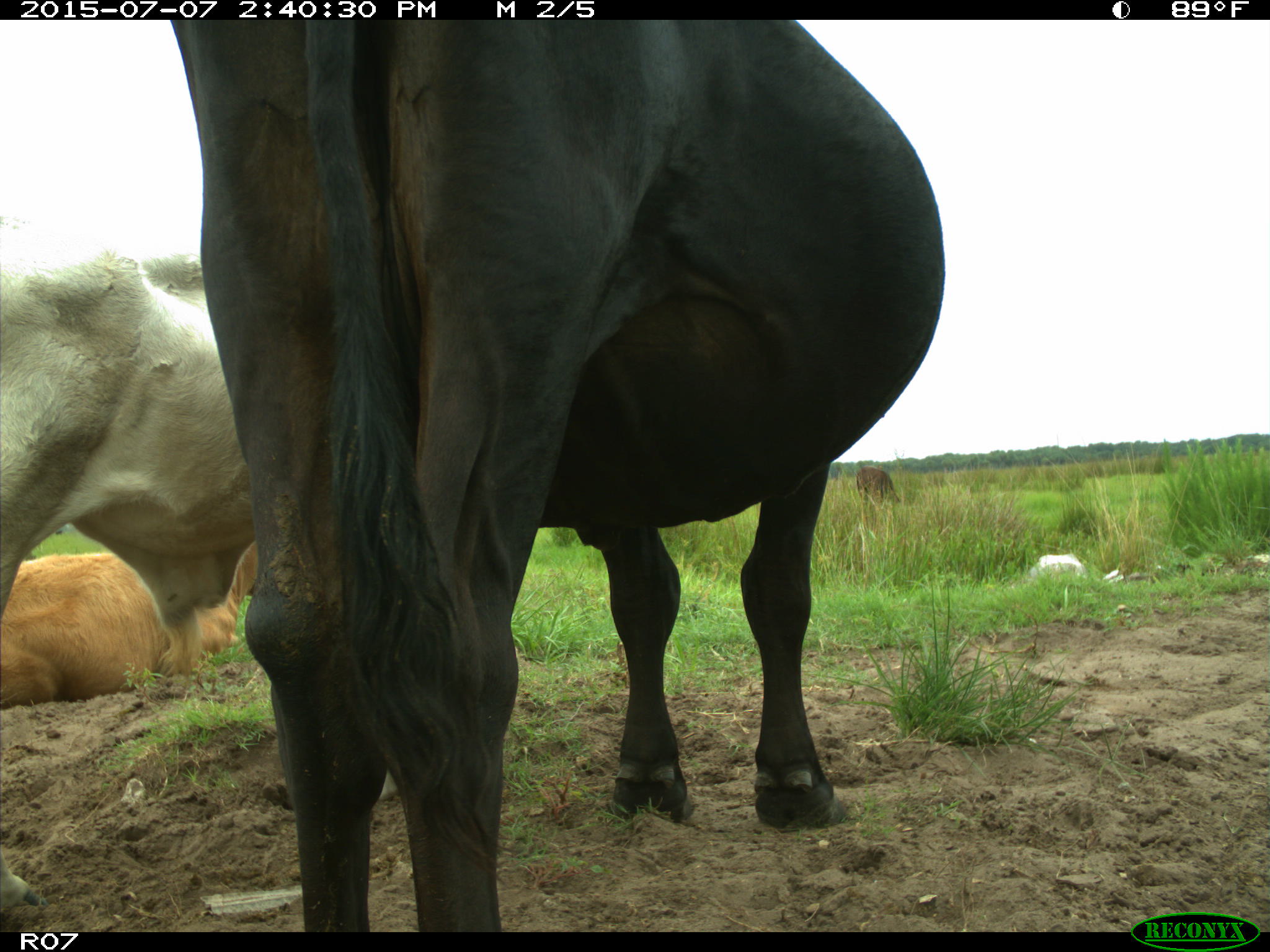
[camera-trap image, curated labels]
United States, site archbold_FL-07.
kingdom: Animalia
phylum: Chordata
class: Mammalia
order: Artiodactyla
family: Bovidae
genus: Bos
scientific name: Bos taurus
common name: domestic cow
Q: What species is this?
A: Bos taurus (domestic cow).